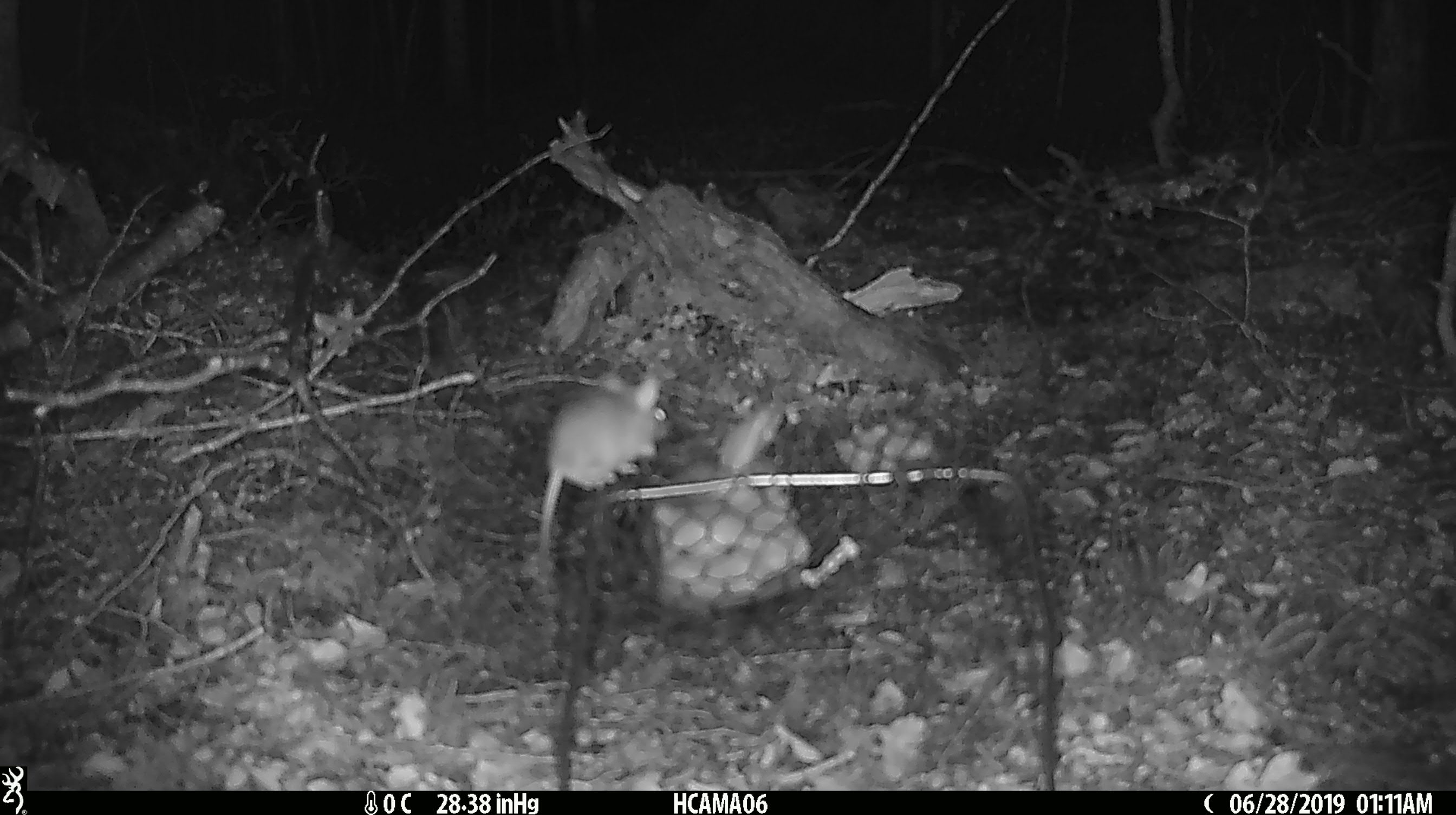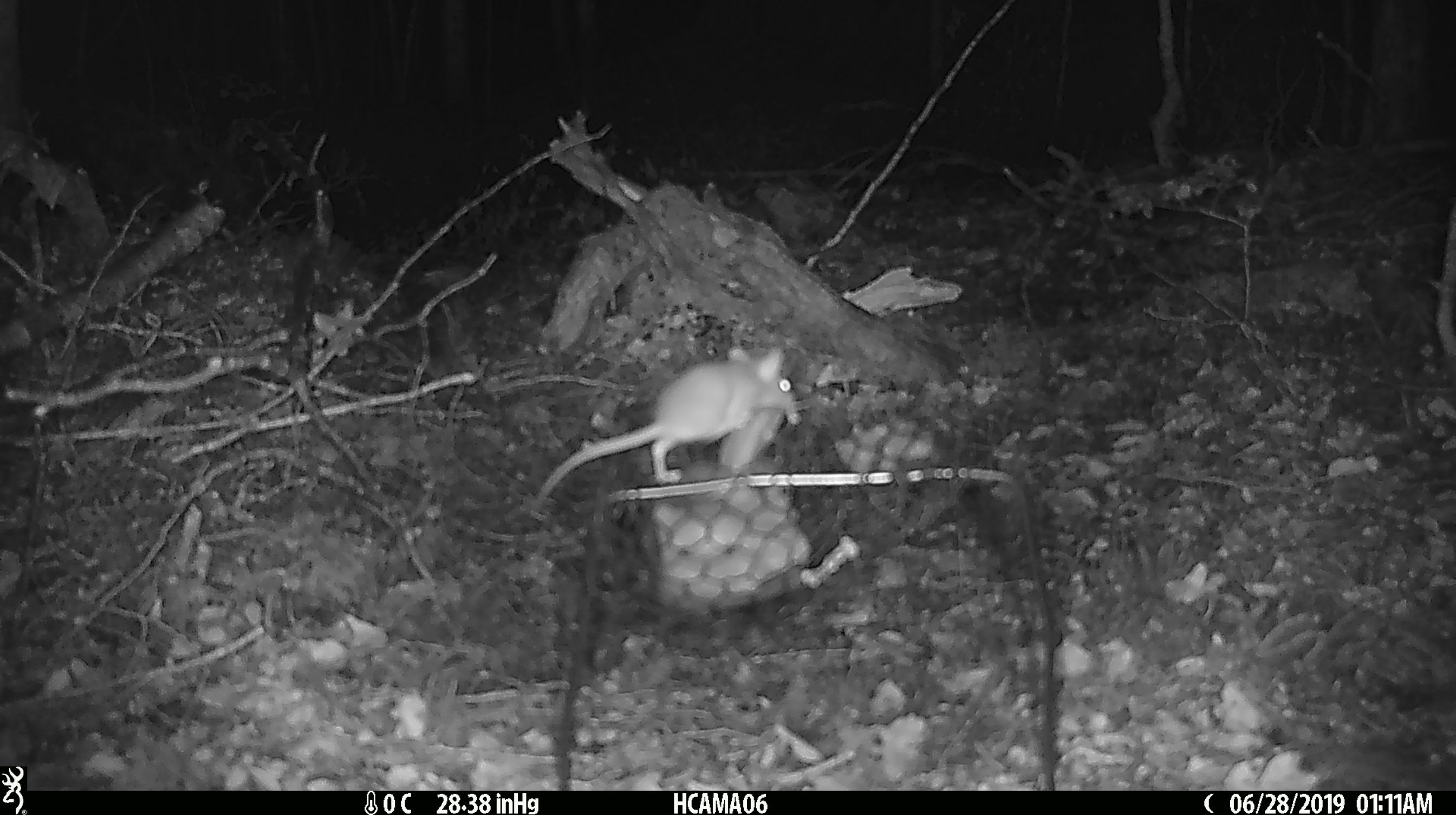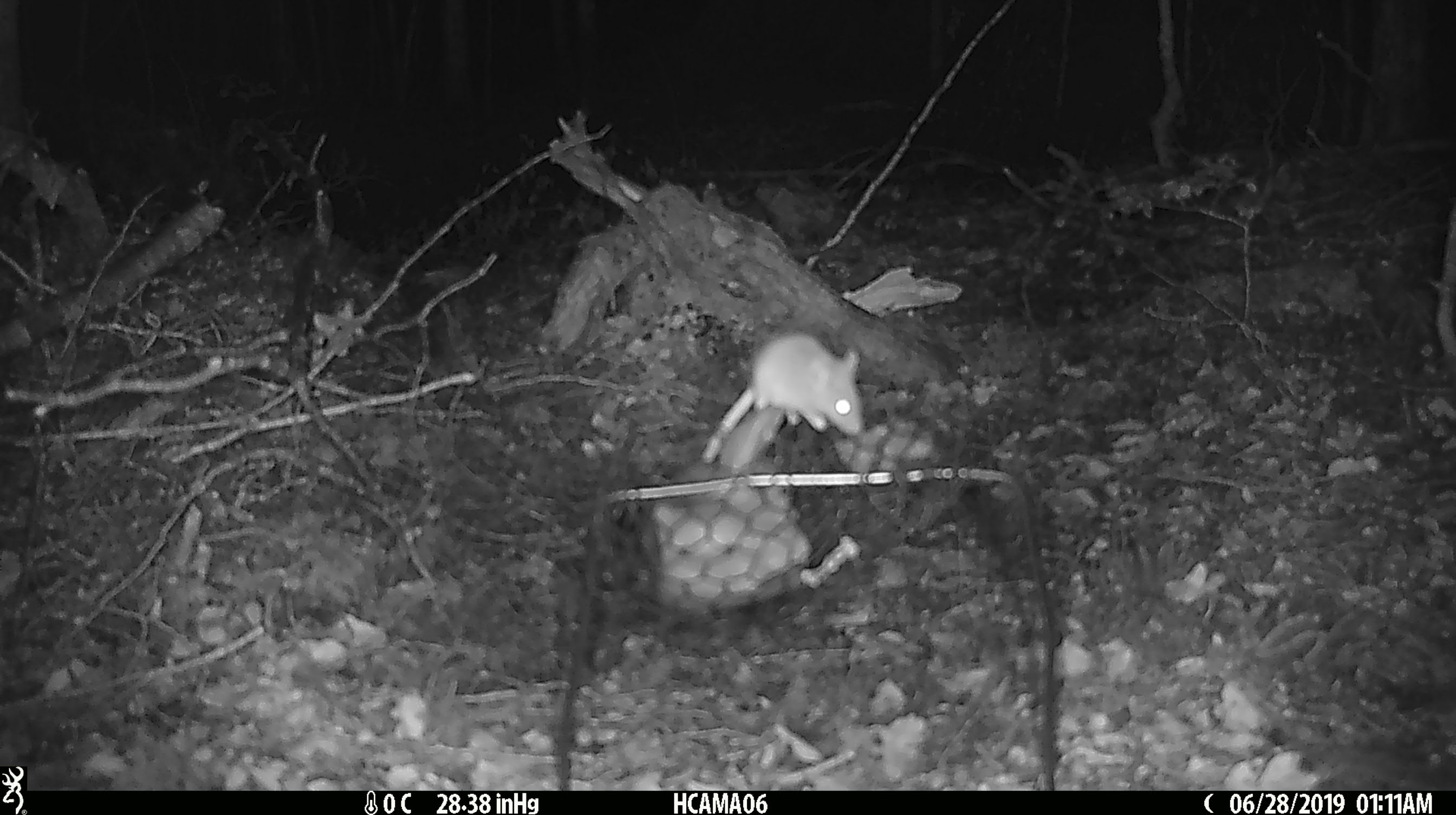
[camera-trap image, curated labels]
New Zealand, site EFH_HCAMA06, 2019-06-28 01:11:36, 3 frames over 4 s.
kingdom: Animalia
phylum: Chordata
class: Mammalia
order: Rodentia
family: Muridae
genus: Mus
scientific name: Mus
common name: mouse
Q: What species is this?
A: Mouse (Mus).